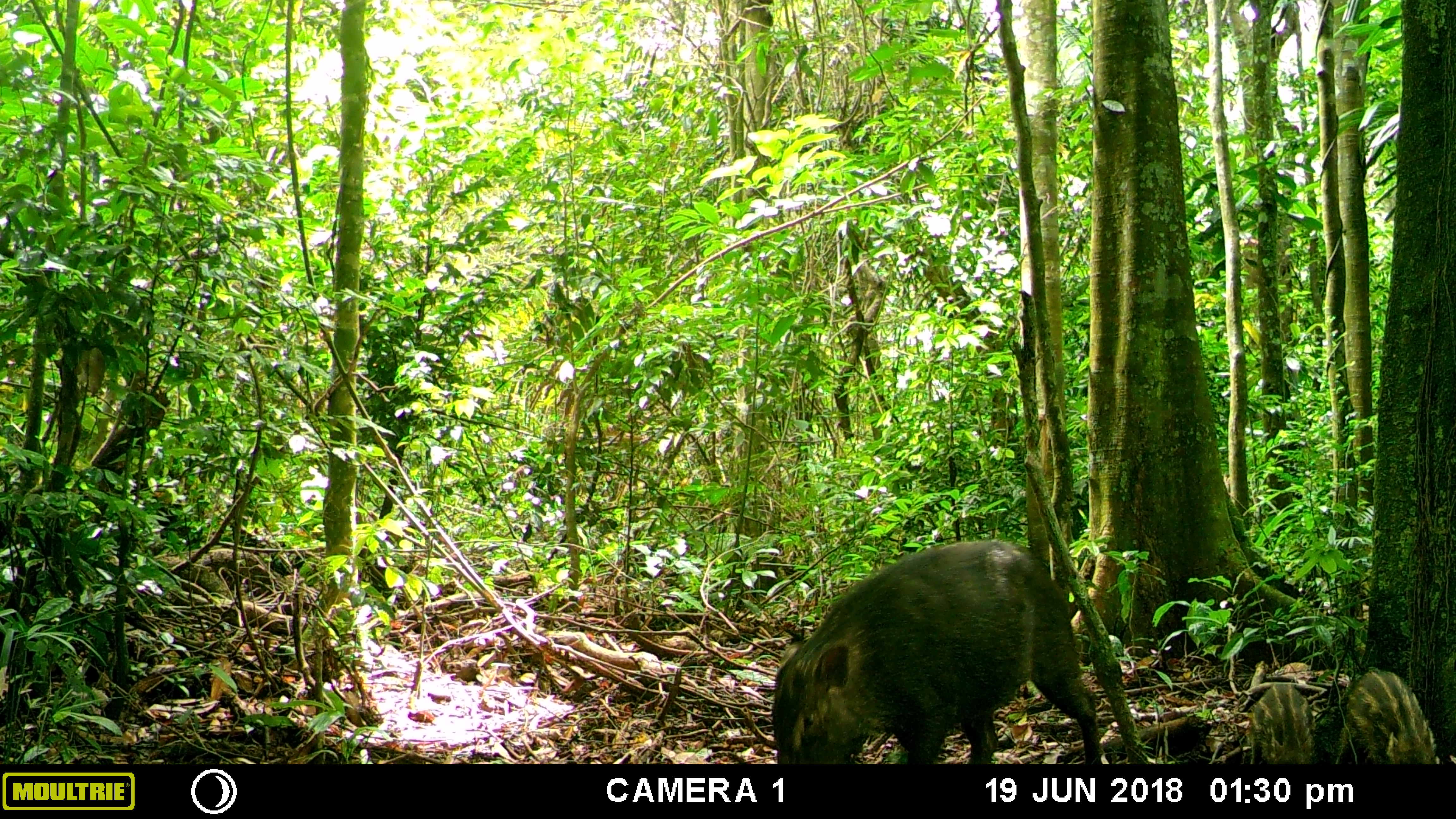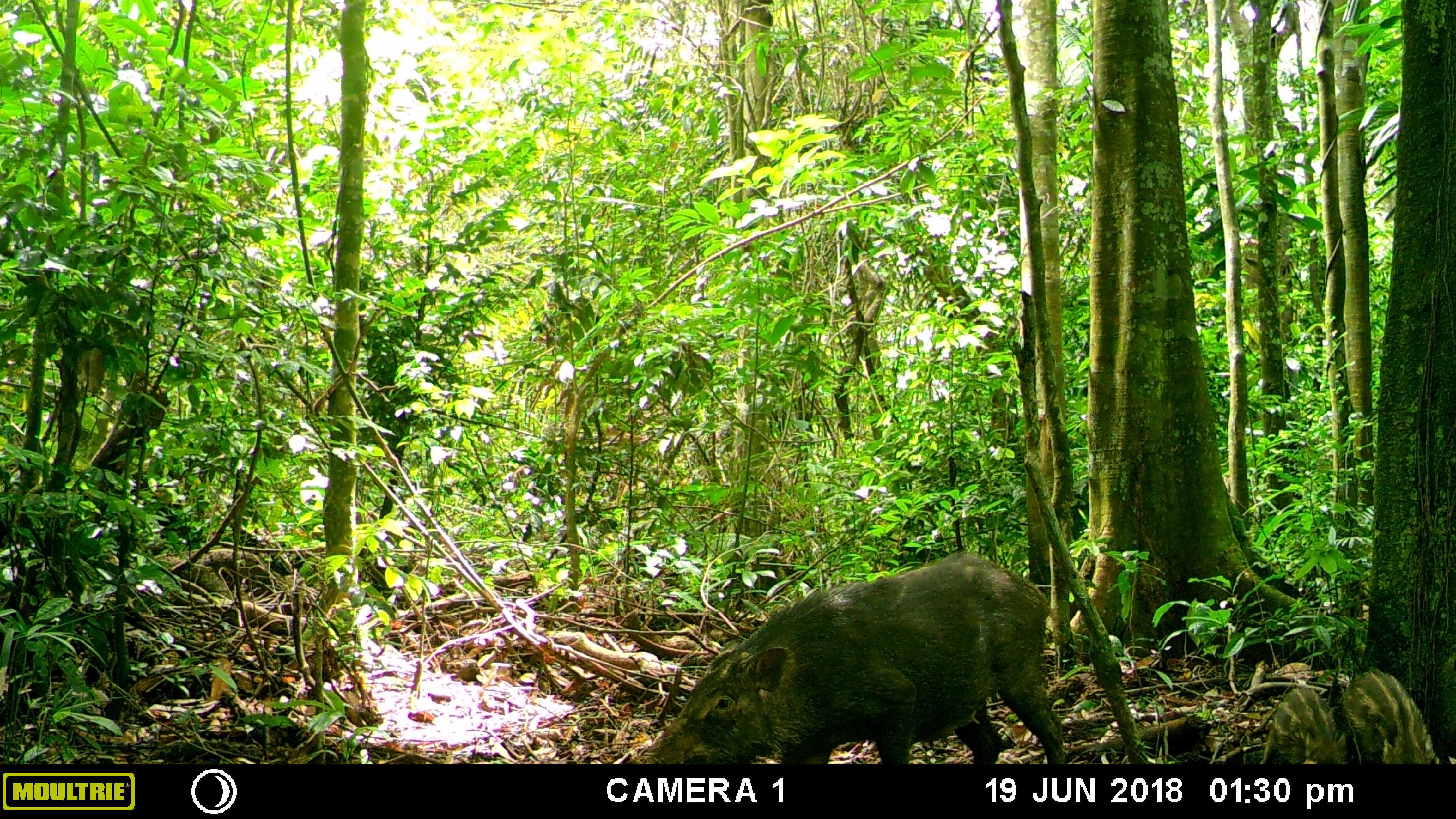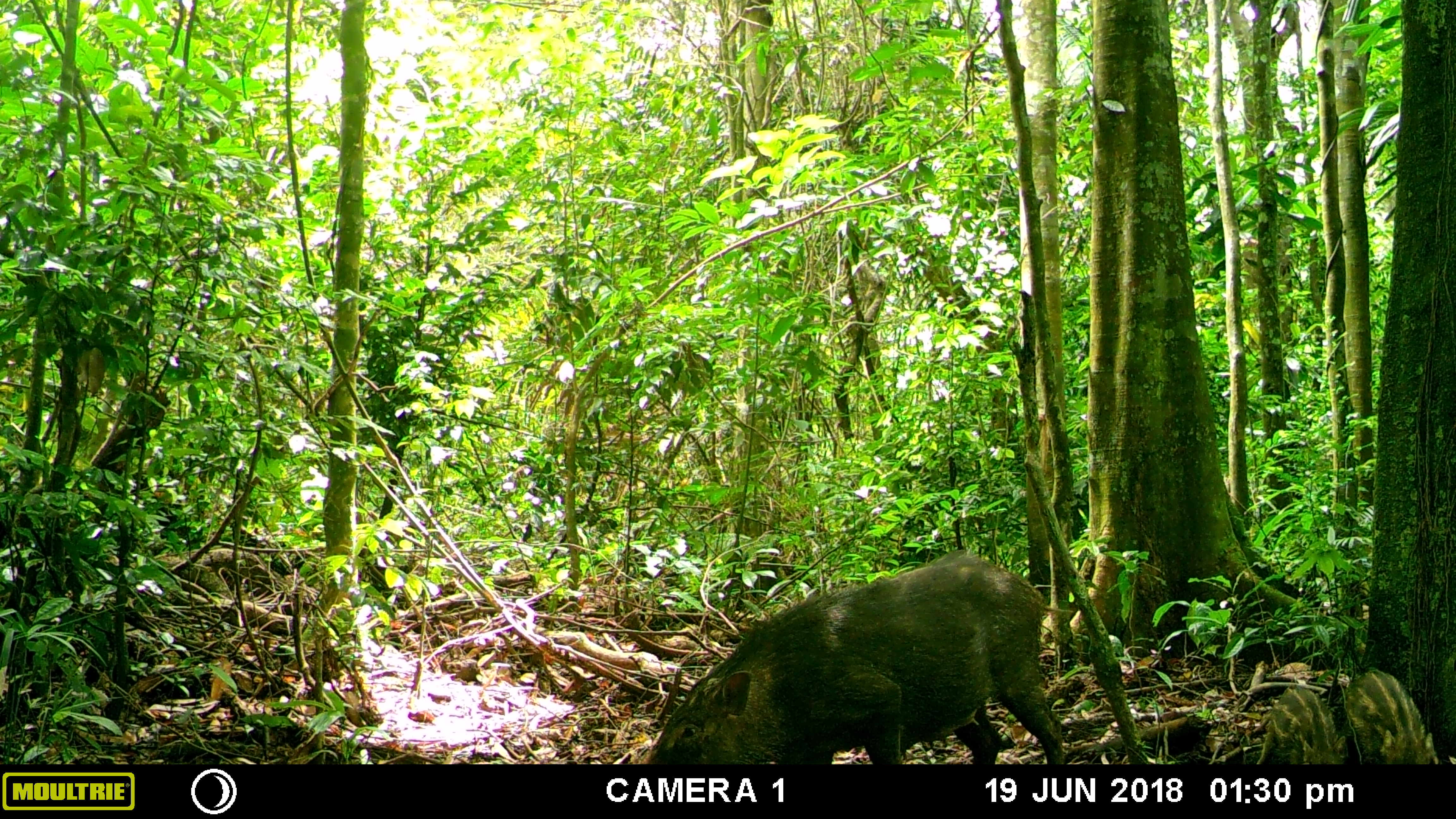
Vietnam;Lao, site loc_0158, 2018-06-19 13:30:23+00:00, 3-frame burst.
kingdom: Animalia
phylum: Chordata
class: Mammalia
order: Artiodactyla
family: Suidae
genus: Sus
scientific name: Sus scrofa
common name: eurasian wild pig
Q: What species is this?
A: Eurasian wild pig (Sus scrofa).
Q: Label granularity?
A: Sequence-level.